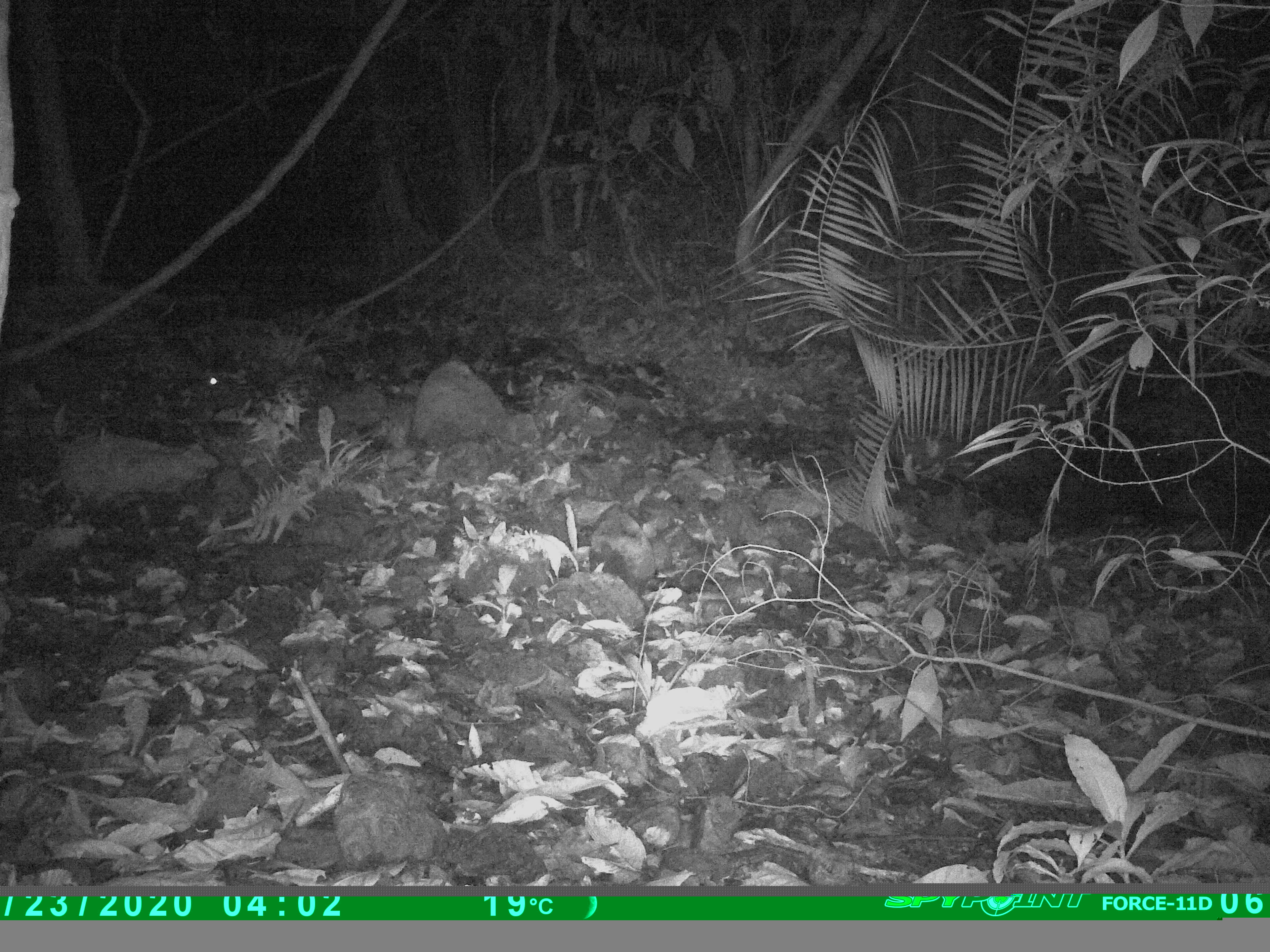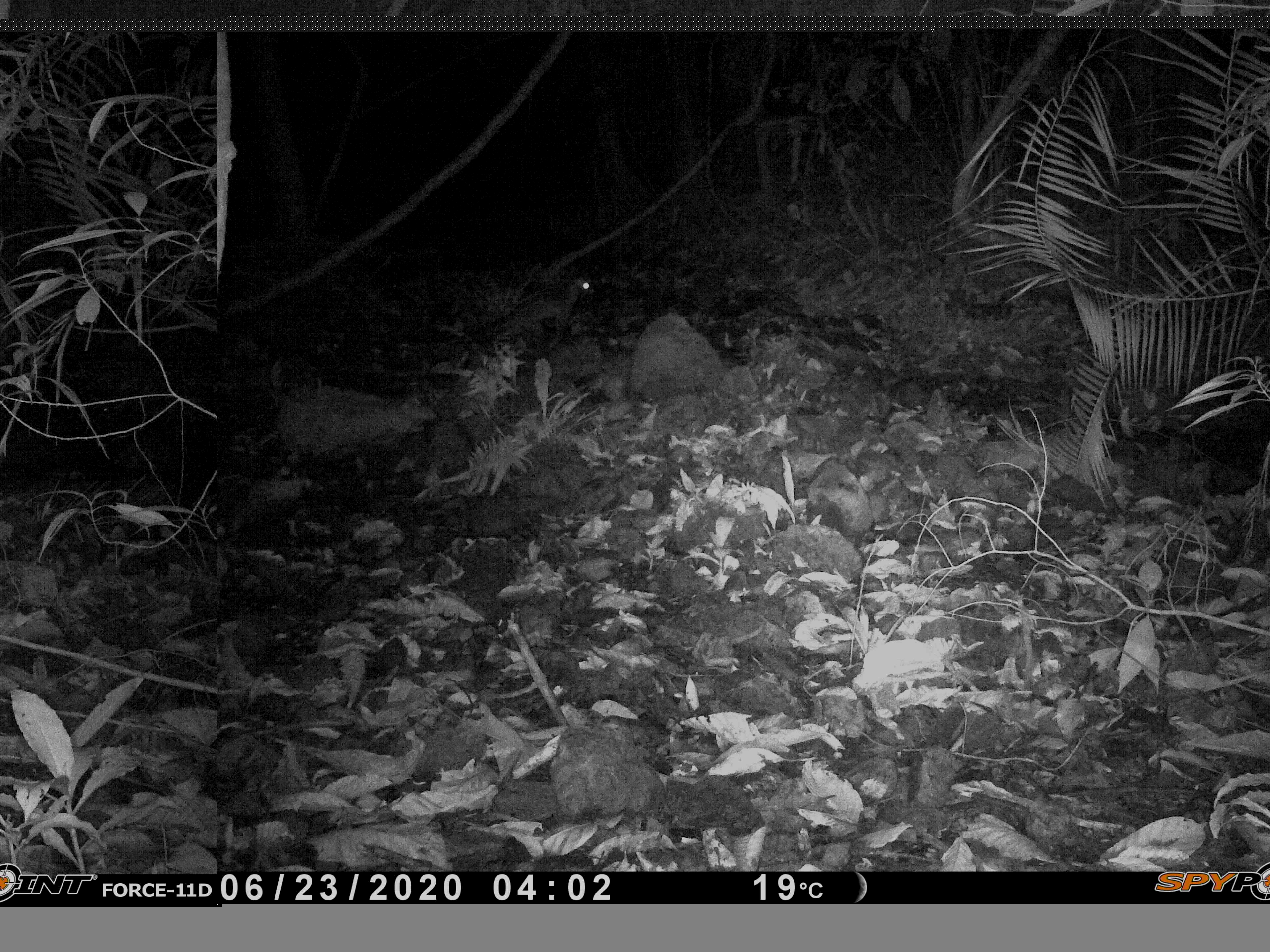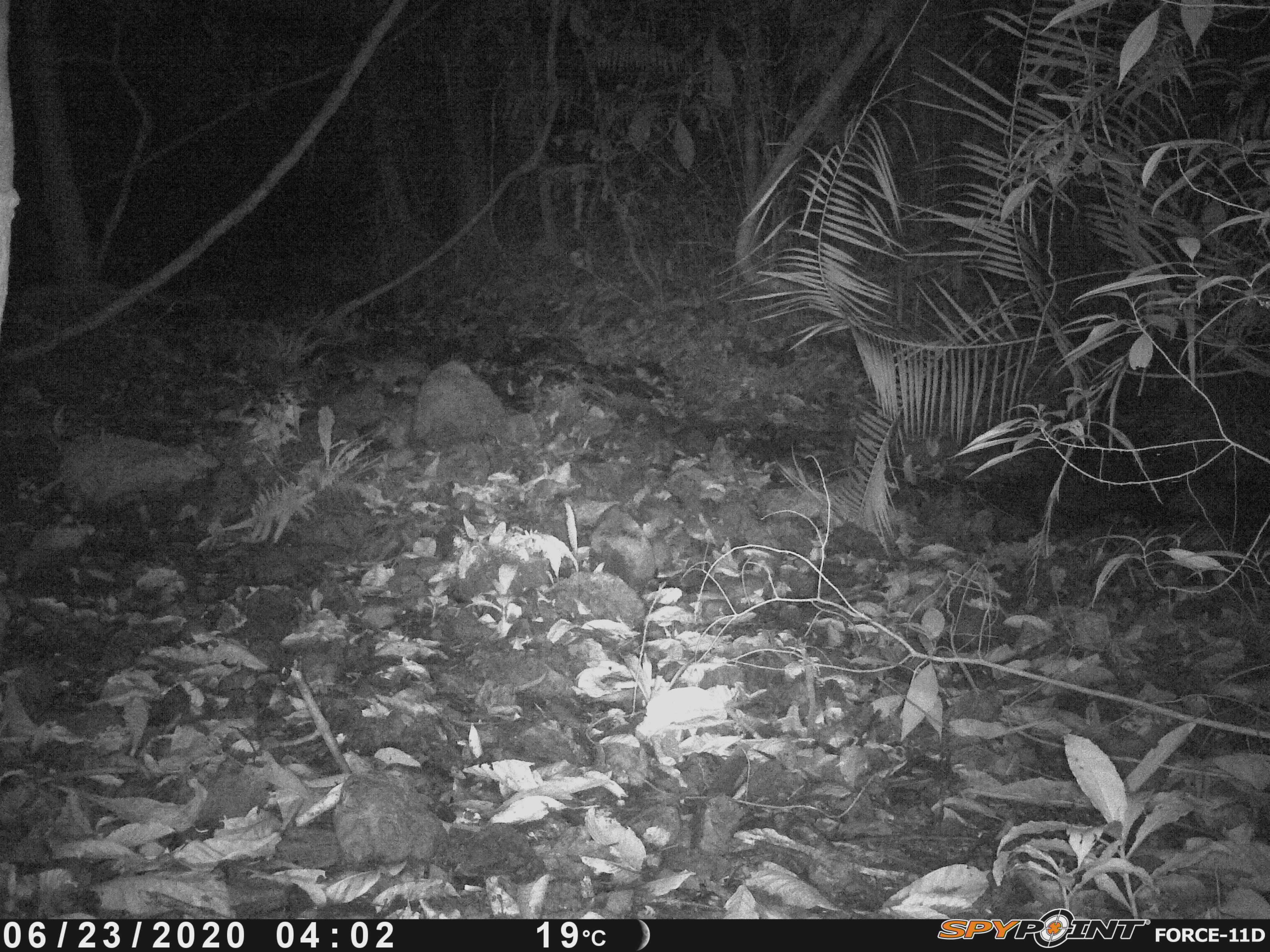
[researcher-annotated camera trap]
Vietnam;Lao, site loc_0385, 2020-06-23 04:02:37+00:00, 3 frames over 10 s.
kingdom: Animalia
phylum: Chordata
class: Mammalia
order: Carnivora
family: Viverridae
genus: Paradoxurus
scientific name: Paradoxurus hermaphroditus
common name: common palm civet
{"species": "common palm civet (Paradoxurus hermaphroditus)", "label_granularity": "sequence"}